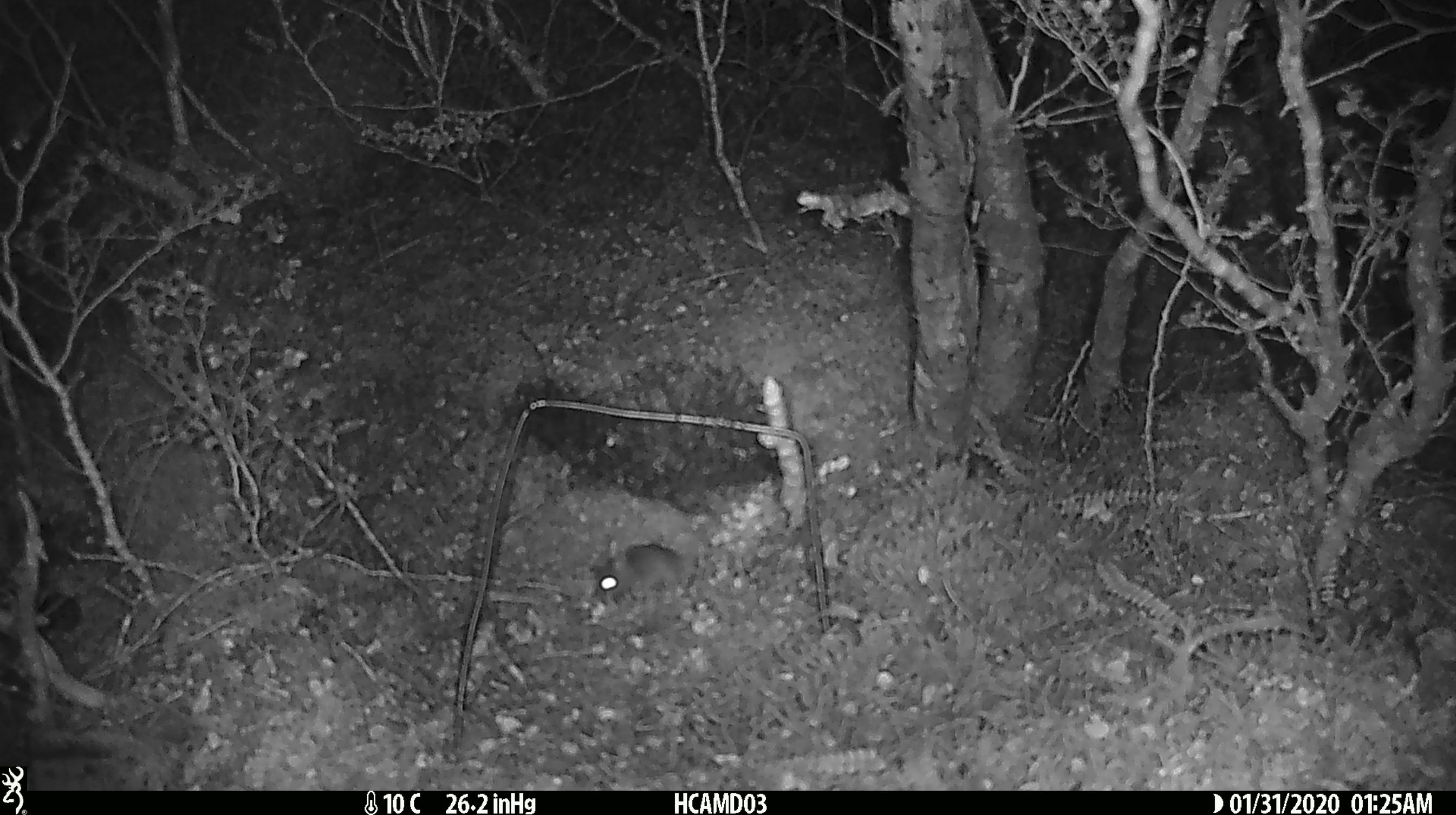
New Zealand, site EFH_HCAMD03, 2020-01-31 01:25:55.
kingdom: Animalia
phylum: Chordata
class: Mammalia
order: Rodentia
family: Muridae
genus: Mus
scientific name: Mus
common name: mouse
Mouse (Mus).